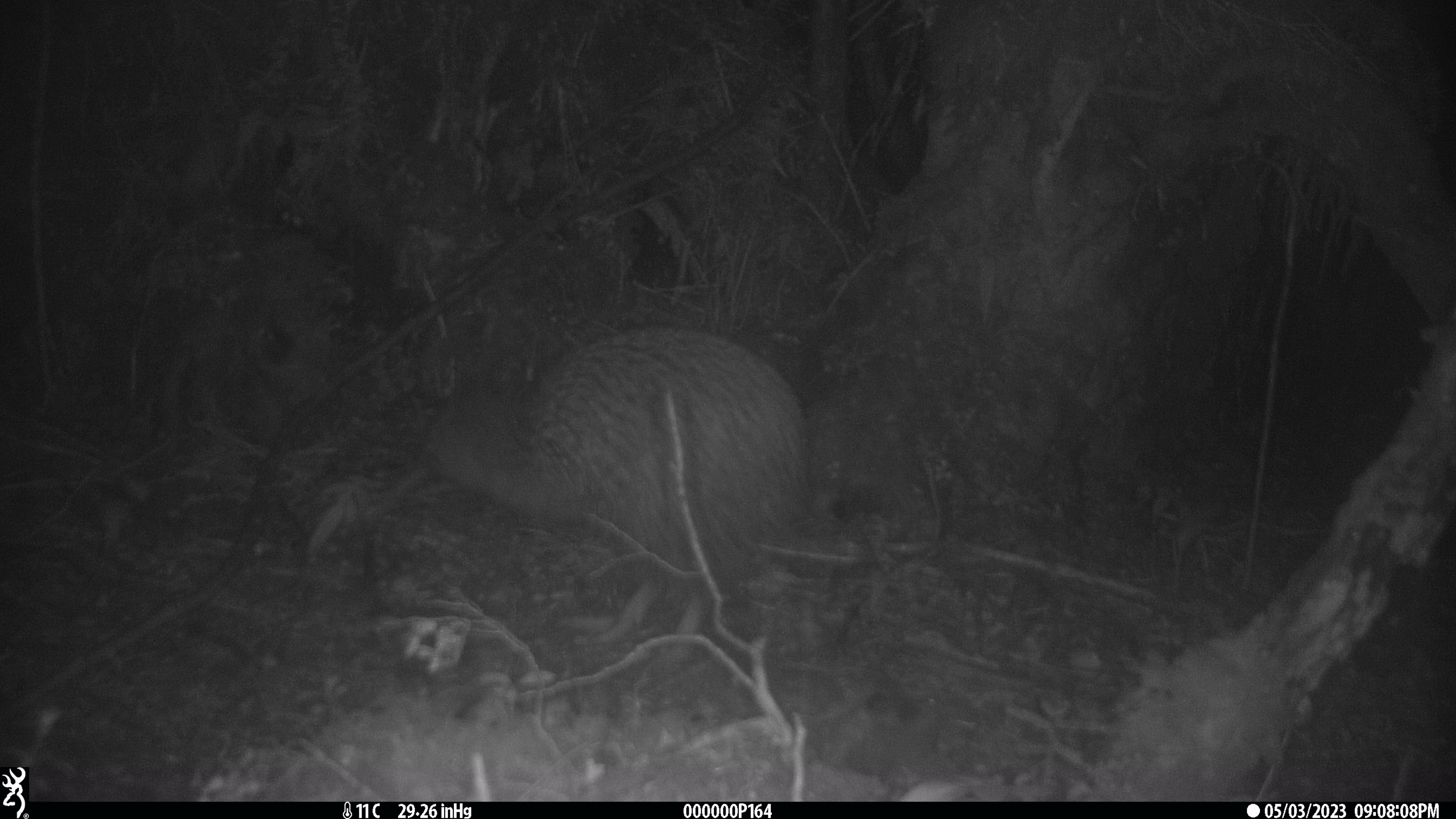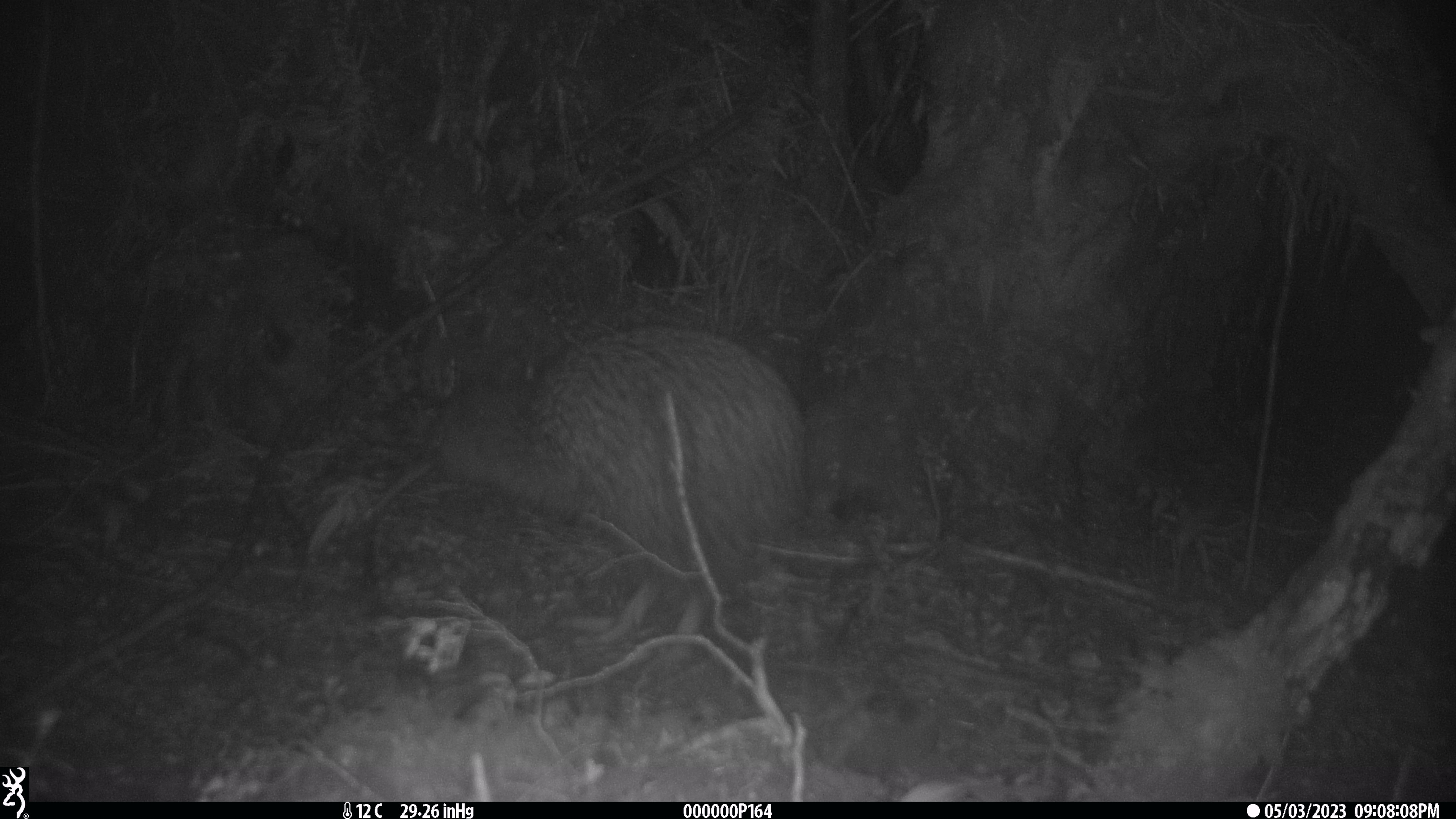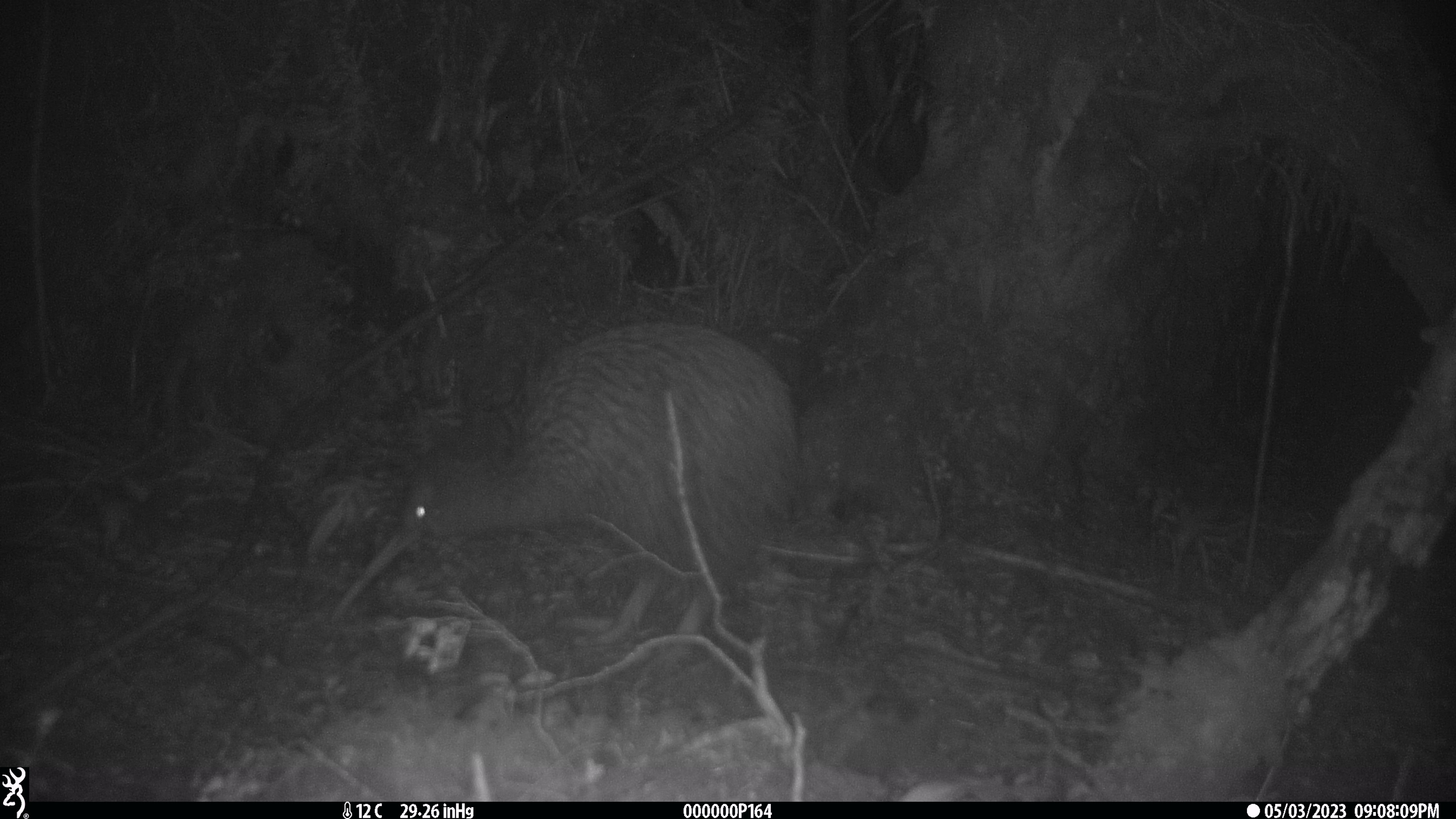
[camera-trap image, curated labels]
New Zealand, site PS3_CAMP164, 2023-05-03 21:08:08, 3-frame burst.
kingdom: Animalia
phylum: Chordata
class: Aves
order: Apterygiformes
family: Apterygidae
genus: Apteryx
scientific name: Apteryx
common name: kiwi